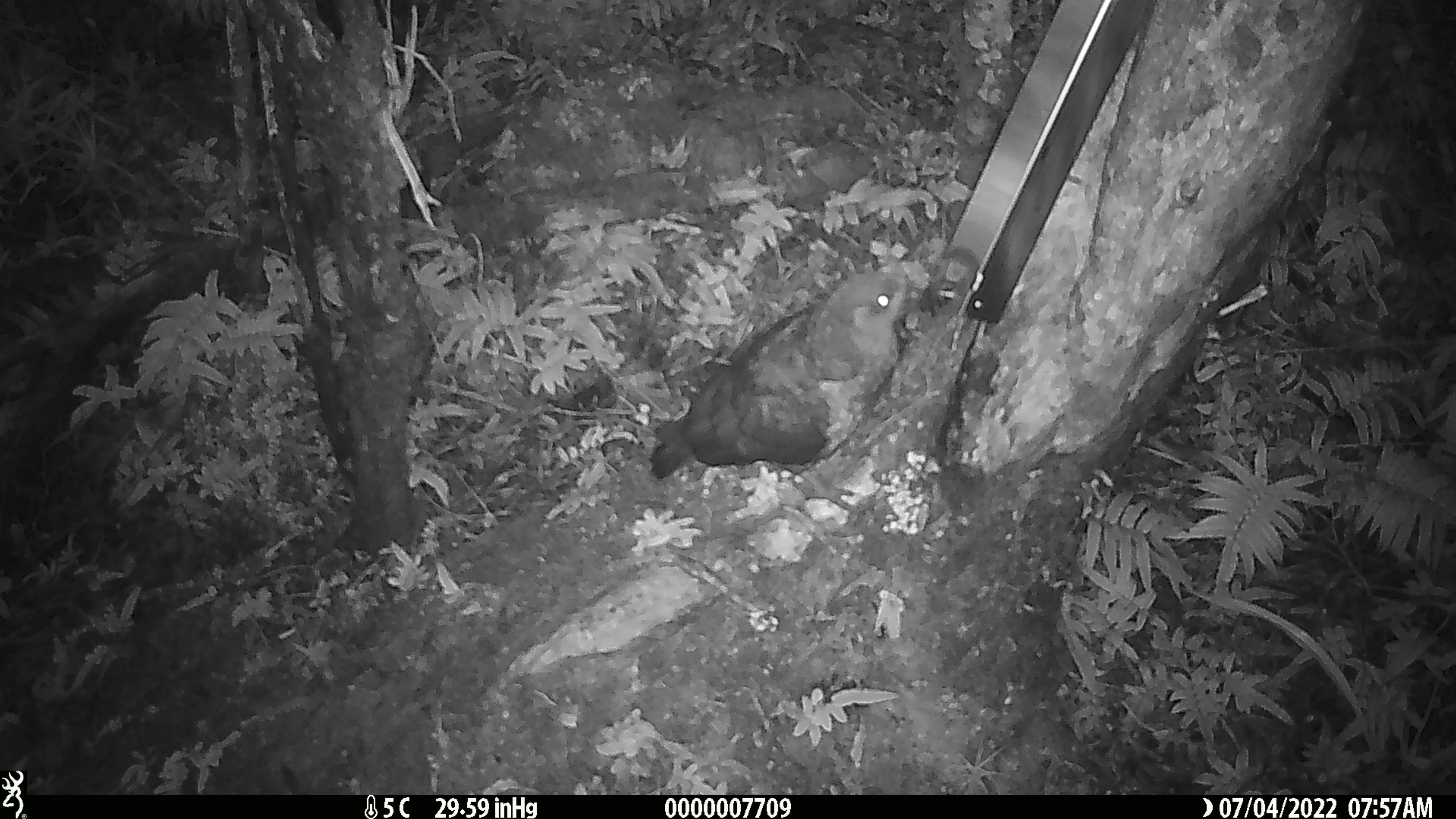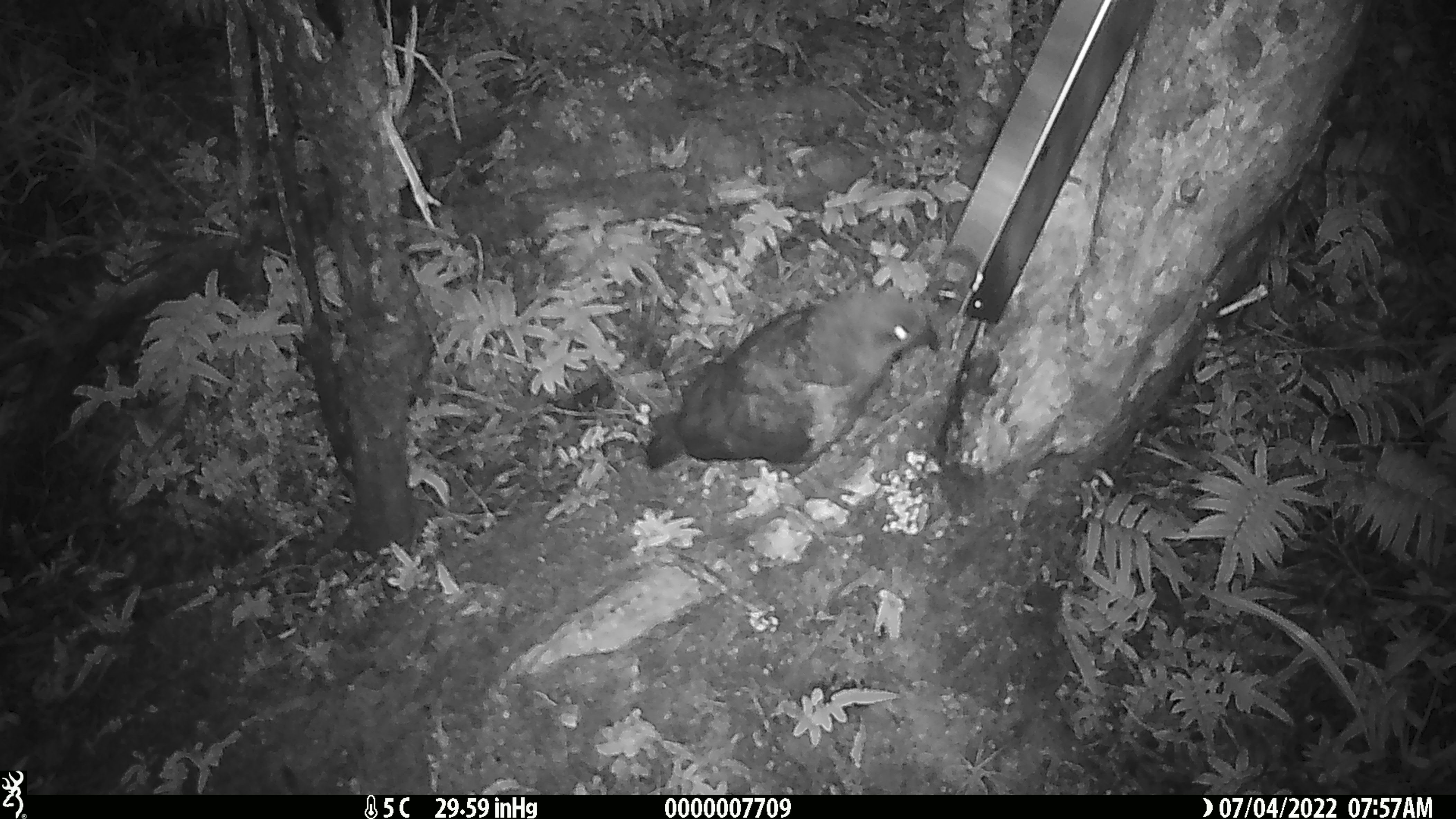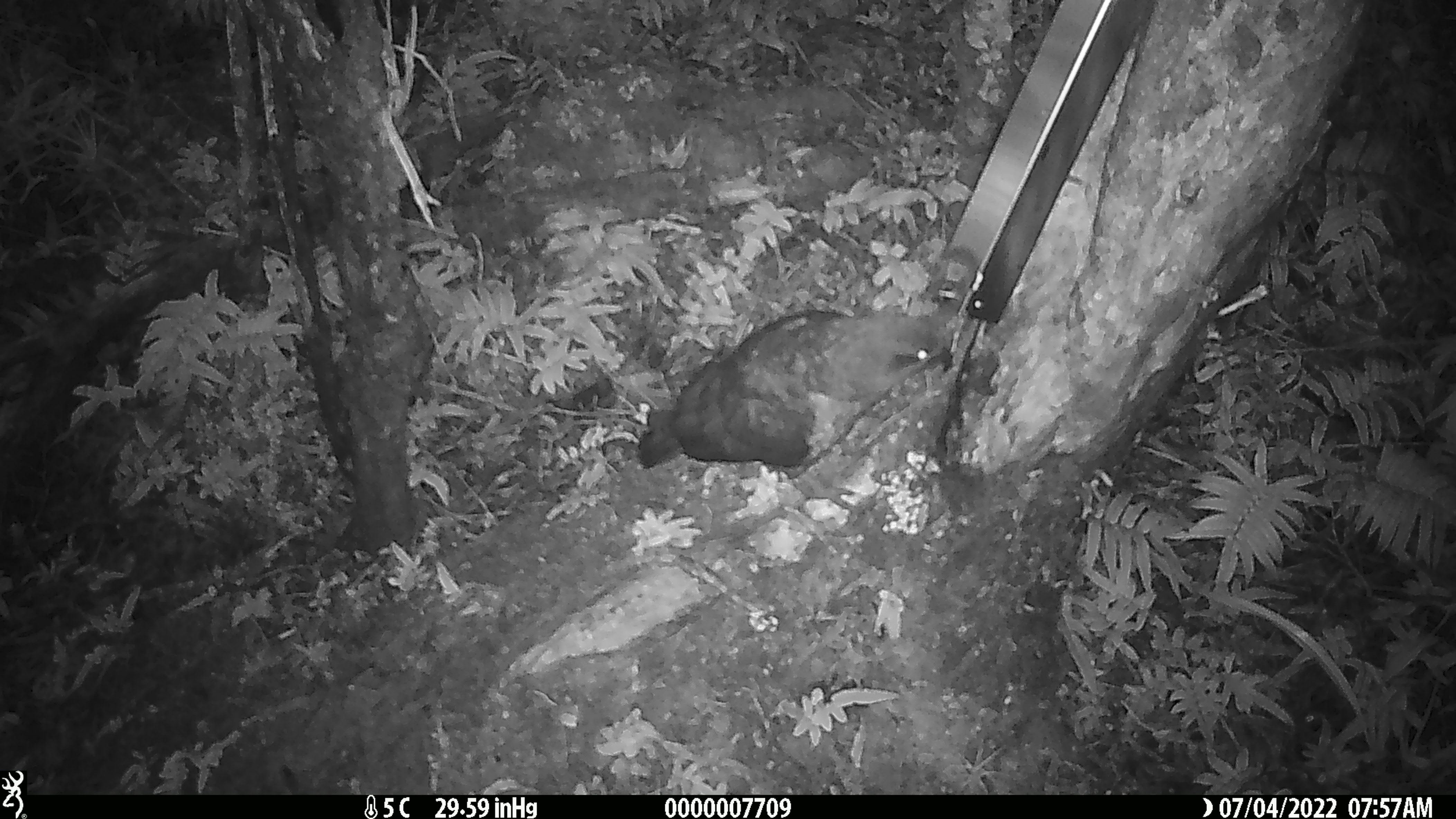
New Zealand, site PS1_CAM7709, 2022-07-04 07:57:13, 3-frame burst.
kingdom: Animalia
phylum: Chordata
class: Aves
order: Psittaciformes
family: Strigopidae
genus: Nestor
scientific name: Nestor notabilis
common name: kea